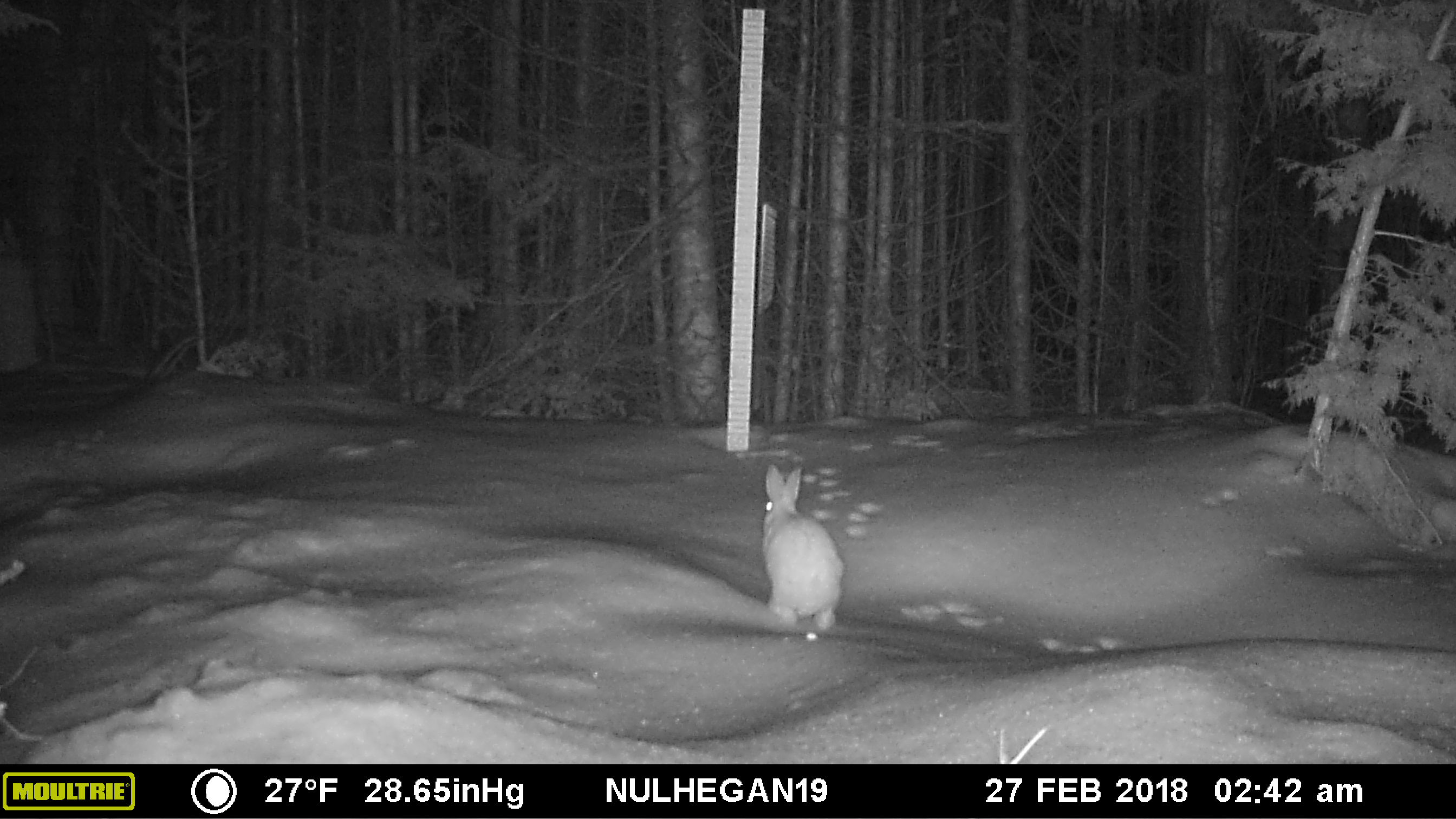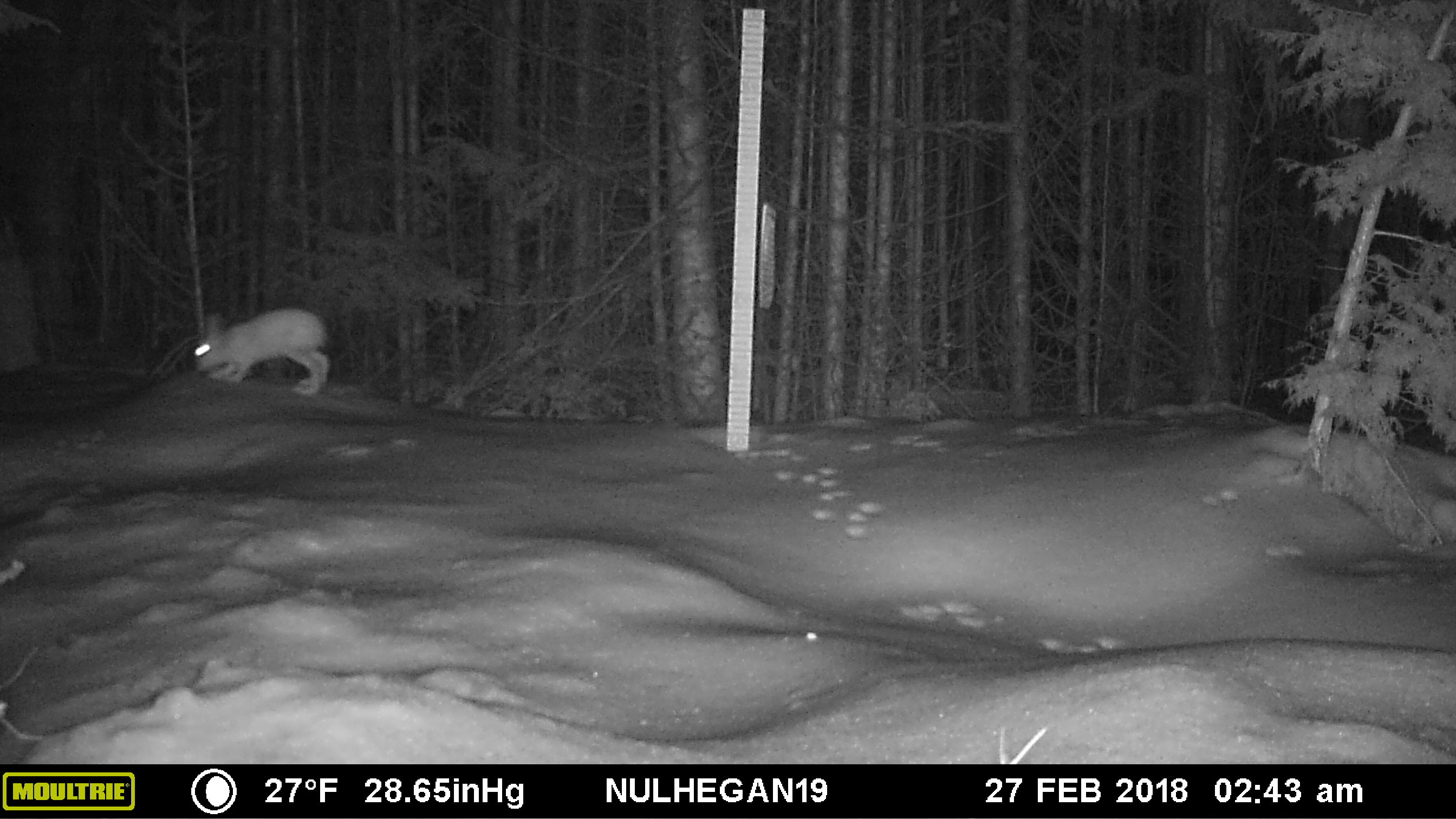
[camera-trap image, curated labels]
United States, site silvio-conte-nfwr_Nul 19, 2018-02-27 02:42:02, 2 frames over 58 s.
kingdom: Animalia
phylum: Chordata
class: Mammalia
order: Lagomorpha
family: Leporidae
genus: Lepus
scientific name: Lepus americanus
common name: snowshoe hare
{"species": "snowshoe hare (Lepus americanus)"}